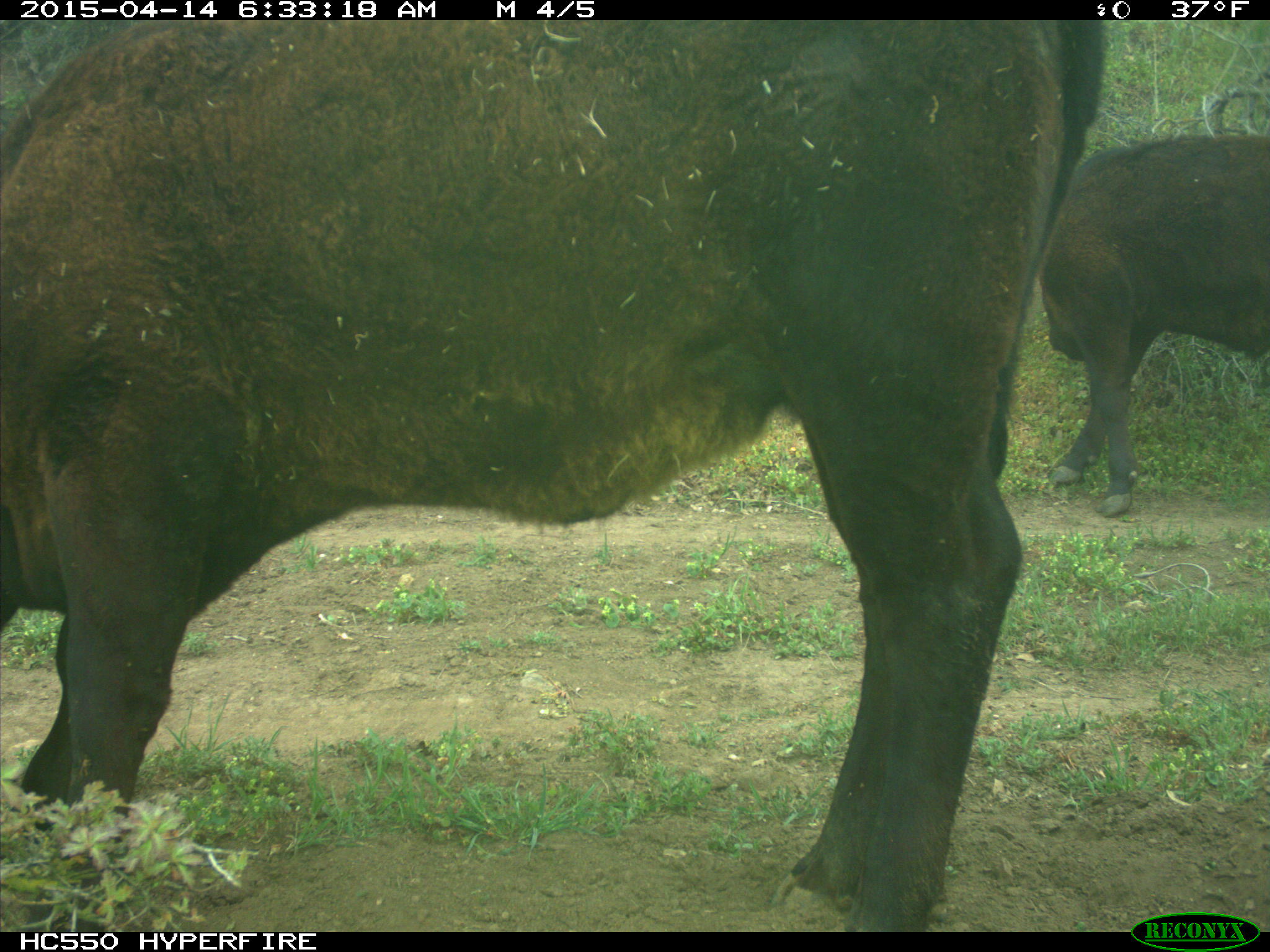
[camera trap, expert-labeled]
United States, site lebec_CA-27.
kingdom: Animalia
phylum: Chordata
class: Mammalia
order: Artiodactyla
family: Bovidae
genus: Bos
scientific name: Bos taurus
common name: domestic cow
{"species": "Bos taurus (domestic cow)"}